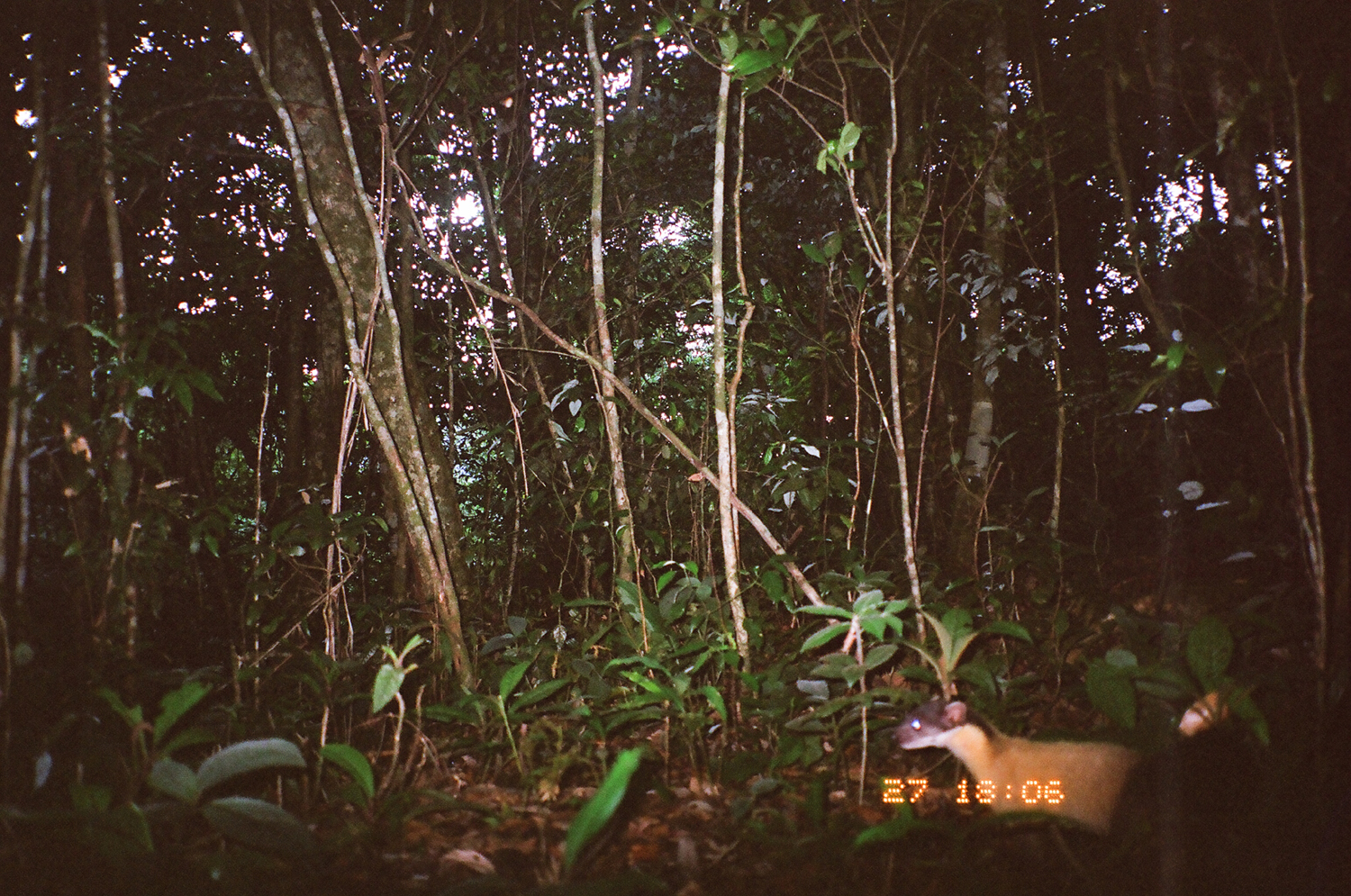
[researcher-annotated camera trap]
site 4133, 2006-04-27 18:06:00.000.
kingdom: Animalia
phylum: Chordata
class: Mammalia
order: Carnivora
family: Mustelidae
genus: Martes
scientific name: Martes flavigula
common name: yellow-throated marten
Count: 1.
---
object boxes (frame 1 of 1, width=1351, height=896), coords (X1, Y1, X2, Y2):
martes flavigula: (890, 688, 1233, 837)